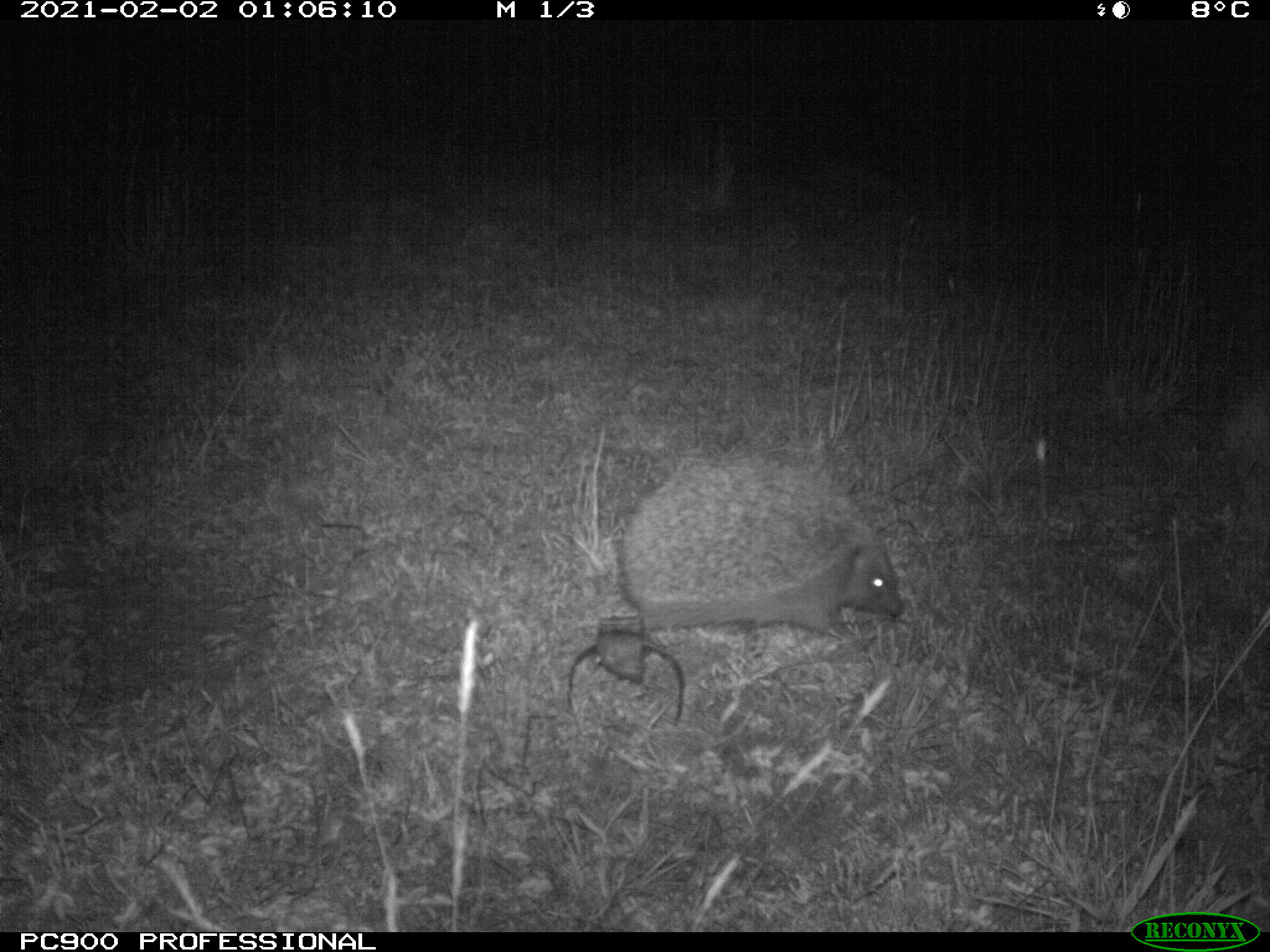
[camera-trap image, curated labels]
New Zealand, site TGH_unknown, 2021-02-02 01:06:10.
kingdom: Animalia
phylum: Chordata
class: Mammalia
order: Eulipotyphla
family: Erinaceidae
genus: Erinaceus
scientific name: Erinaceus europaeus europaeus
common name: european hedgehog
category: hedgehog